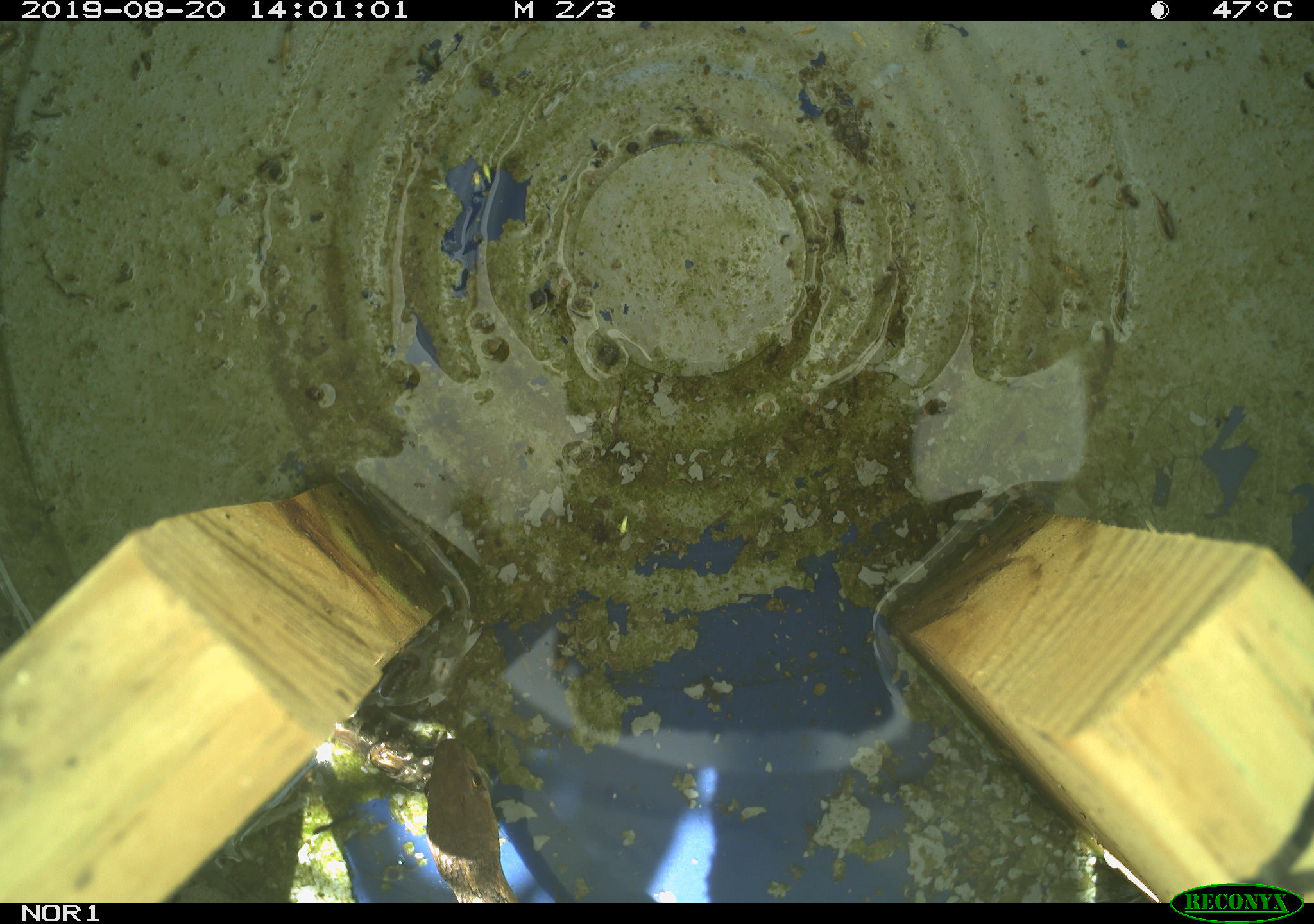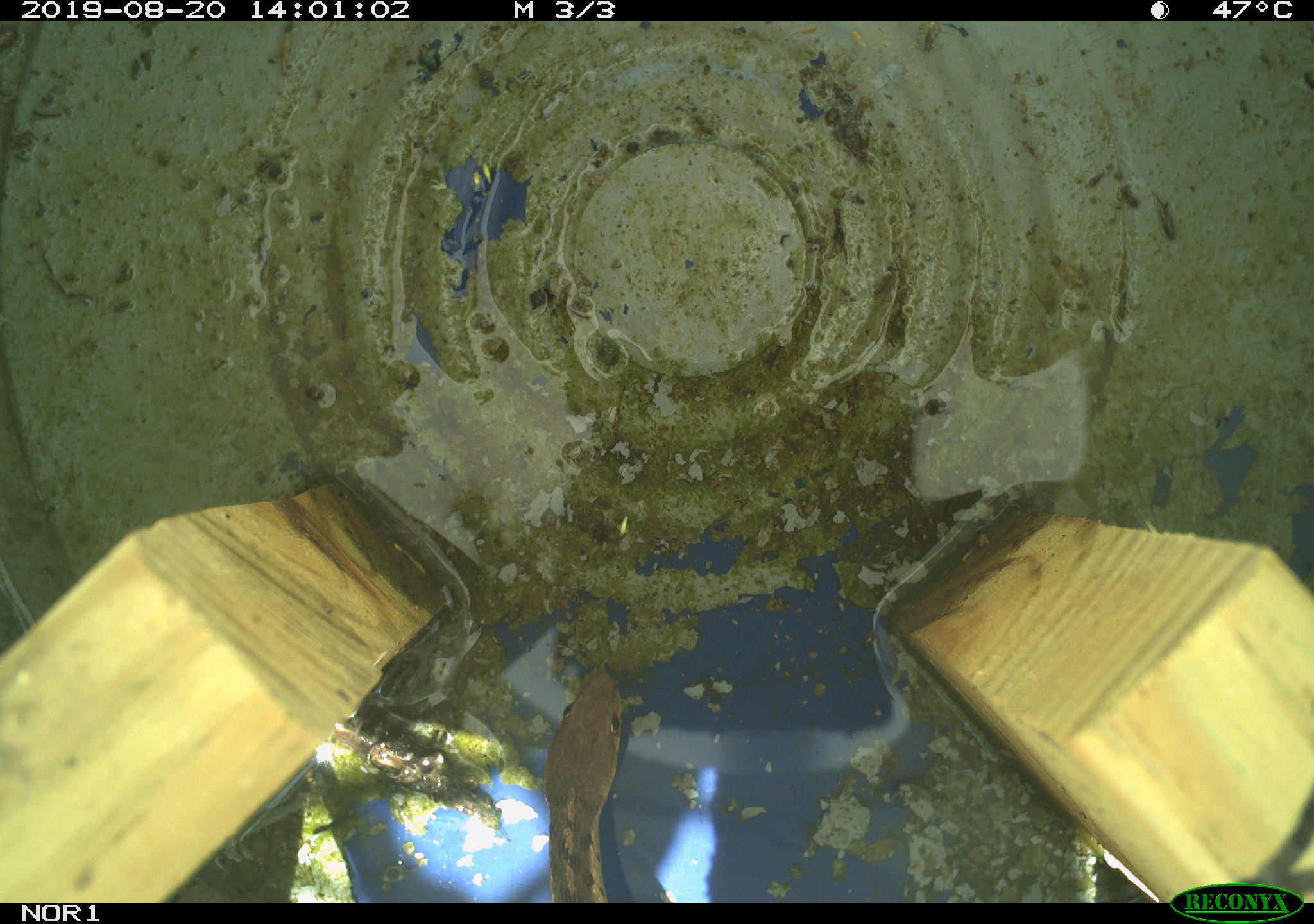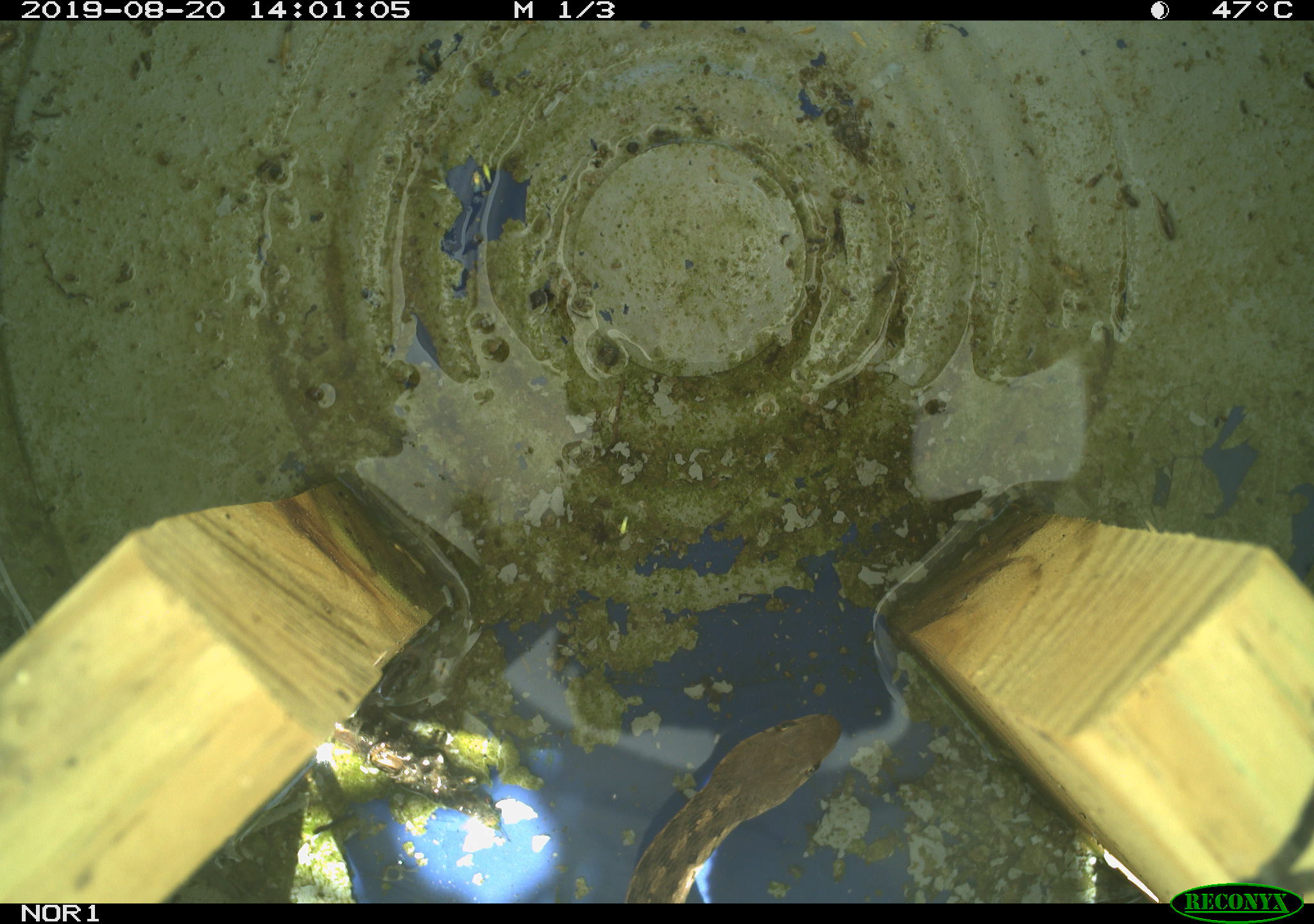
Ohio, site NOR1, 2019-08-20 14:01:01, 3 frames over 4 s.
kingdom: Animalia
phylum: Chordata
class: Reptilia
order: Squamata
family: Colubridae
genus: Thamnophis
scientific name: Thamnophis sirtalis sirtalis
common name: eastern gartersnake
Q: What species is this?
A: Eastern gartersnake (Thamnophis sirtalis sirtalis).